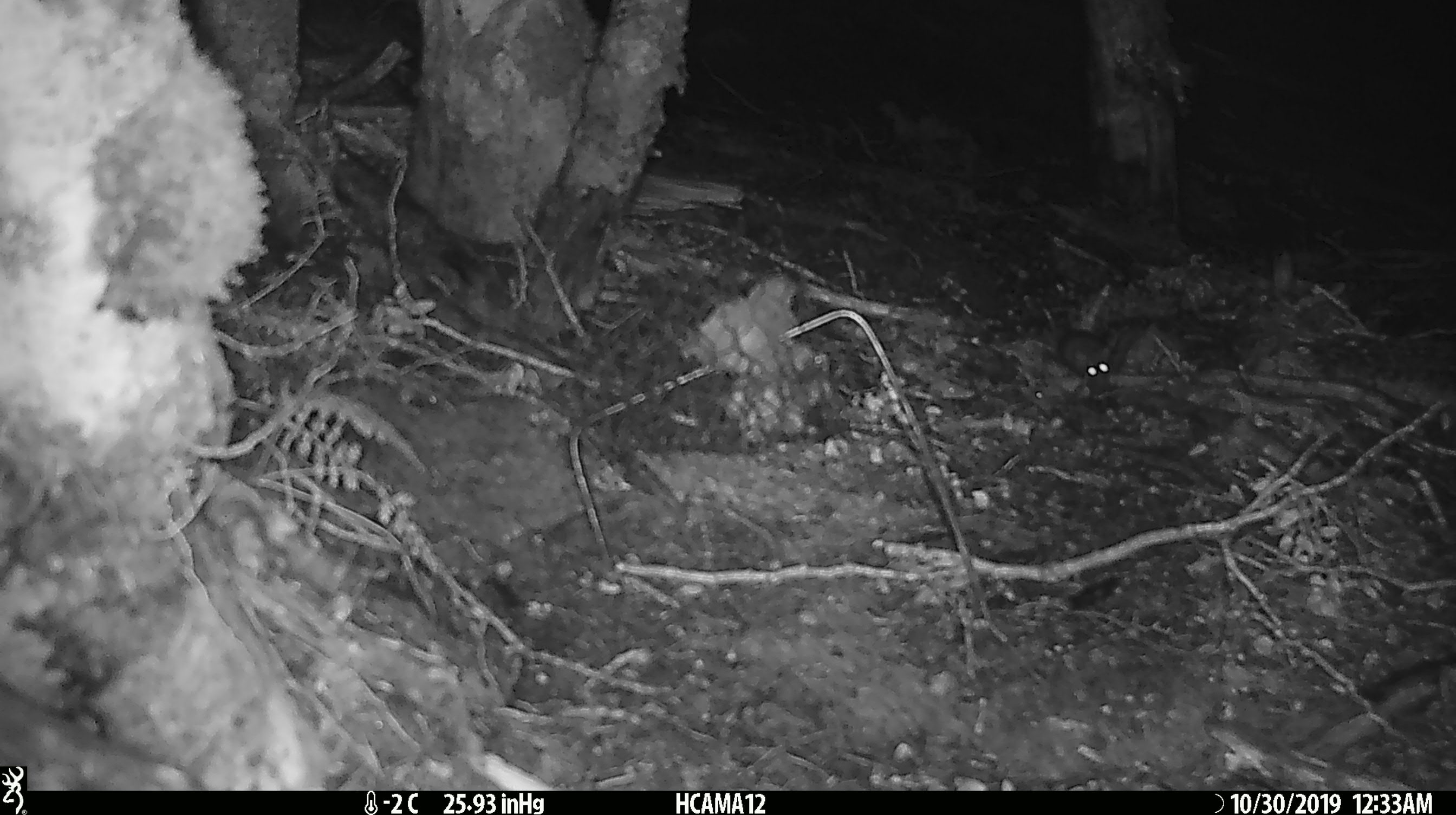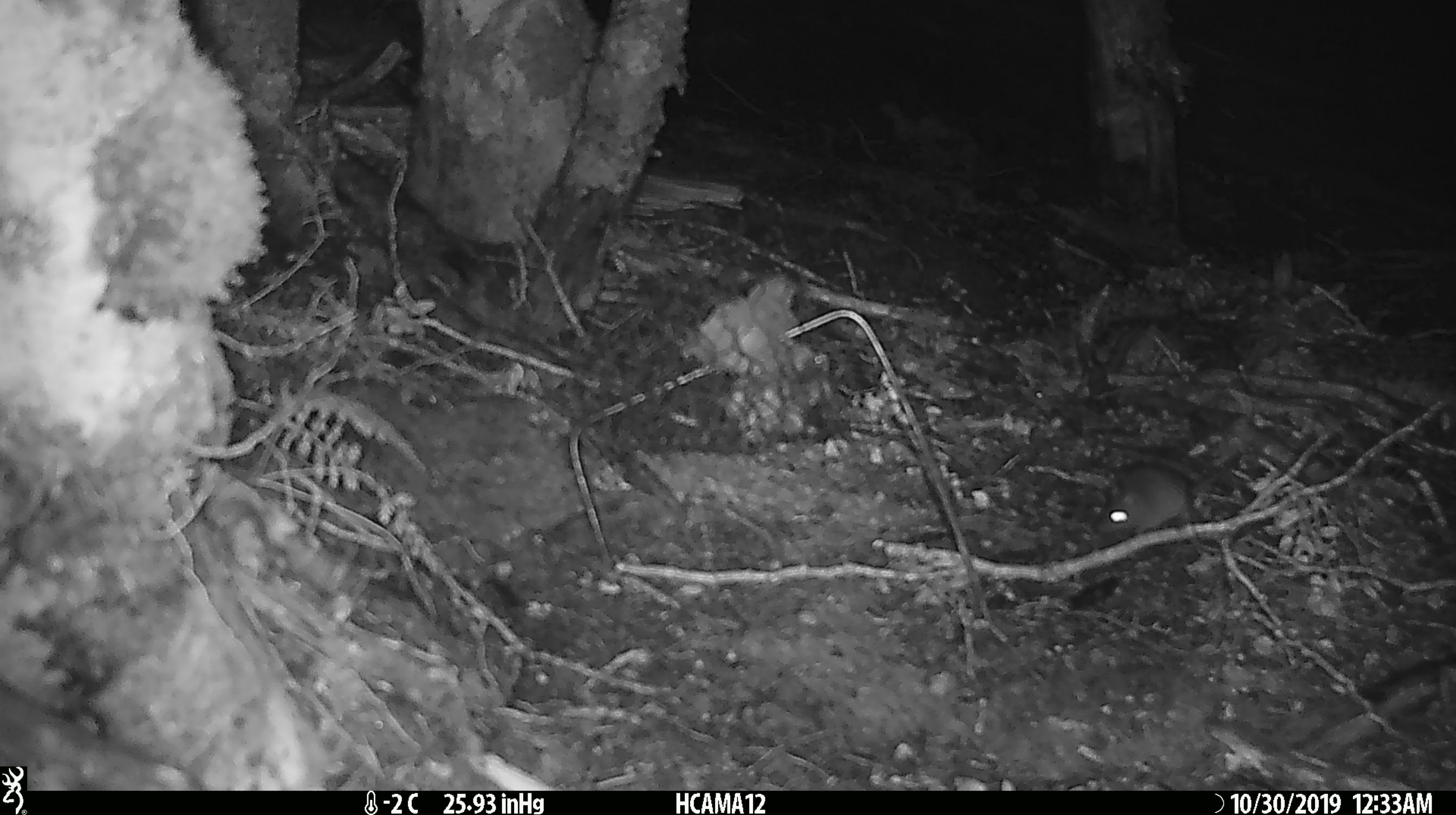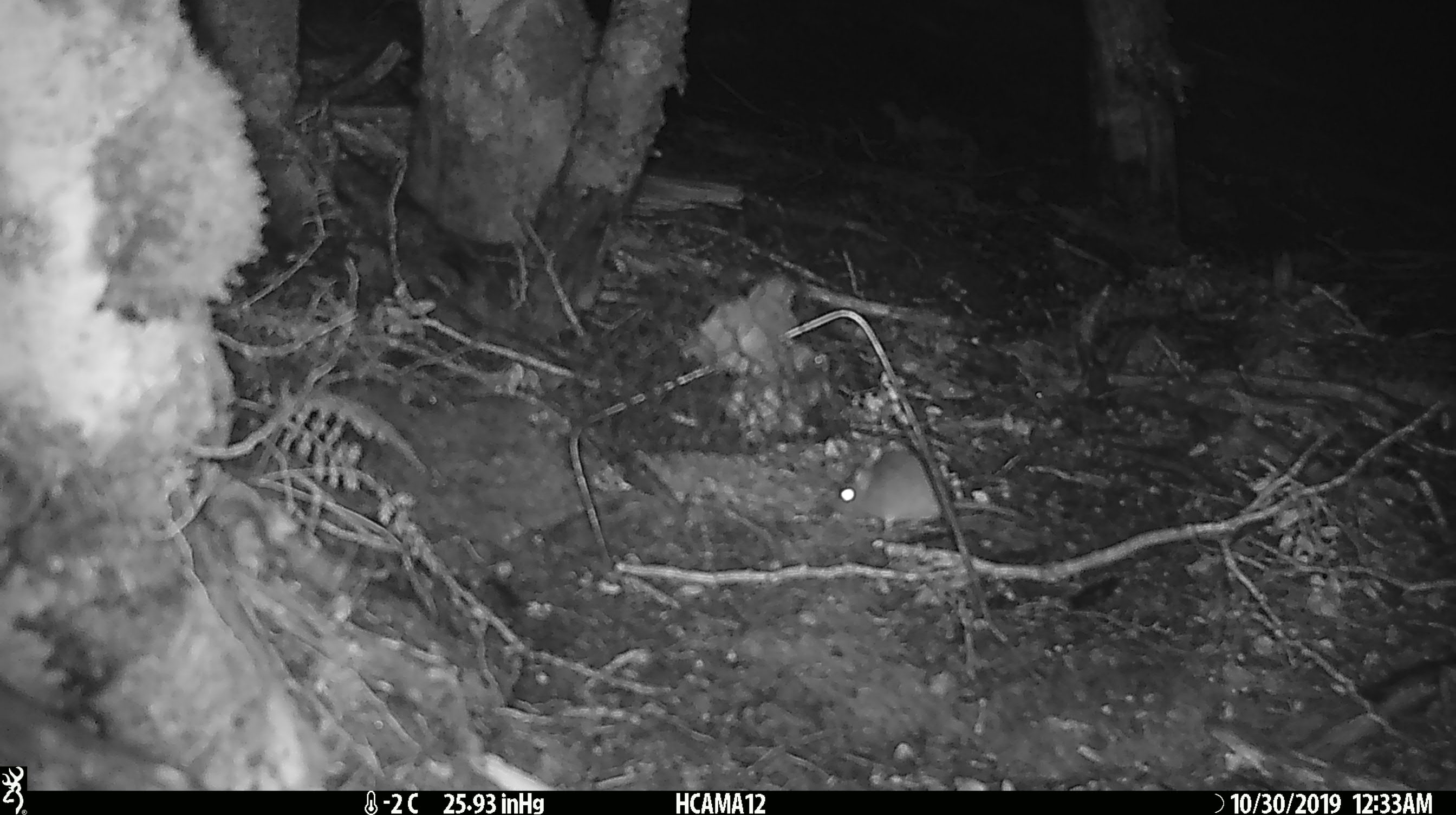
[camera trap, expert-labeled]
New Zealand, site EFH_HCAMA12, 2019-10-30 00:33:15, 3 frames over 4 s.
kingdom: Animalia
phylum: Chordata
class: Mammalia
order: Rodentia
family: Muridae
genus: Mus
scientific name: Mus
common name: mouse